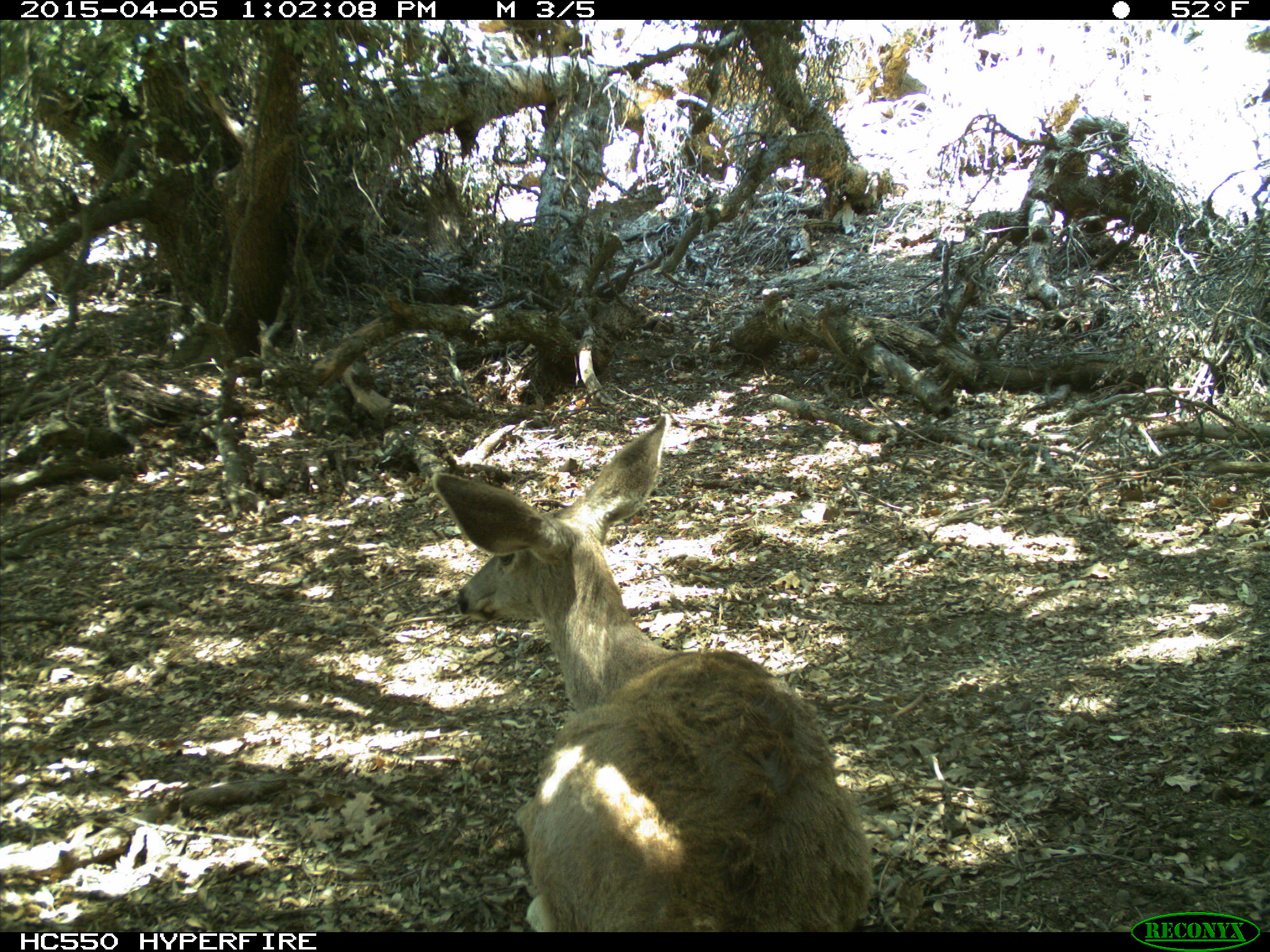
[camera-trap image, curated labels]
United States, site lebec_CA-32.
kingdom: Animalia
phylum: Chordata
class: Mammalia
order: Artiodactyla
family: Cervidae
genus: Odocoileus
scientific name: Odocoileus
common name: deer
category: unidentified deer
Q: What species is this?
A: Unidentified deer (deer) (Odocoileus).